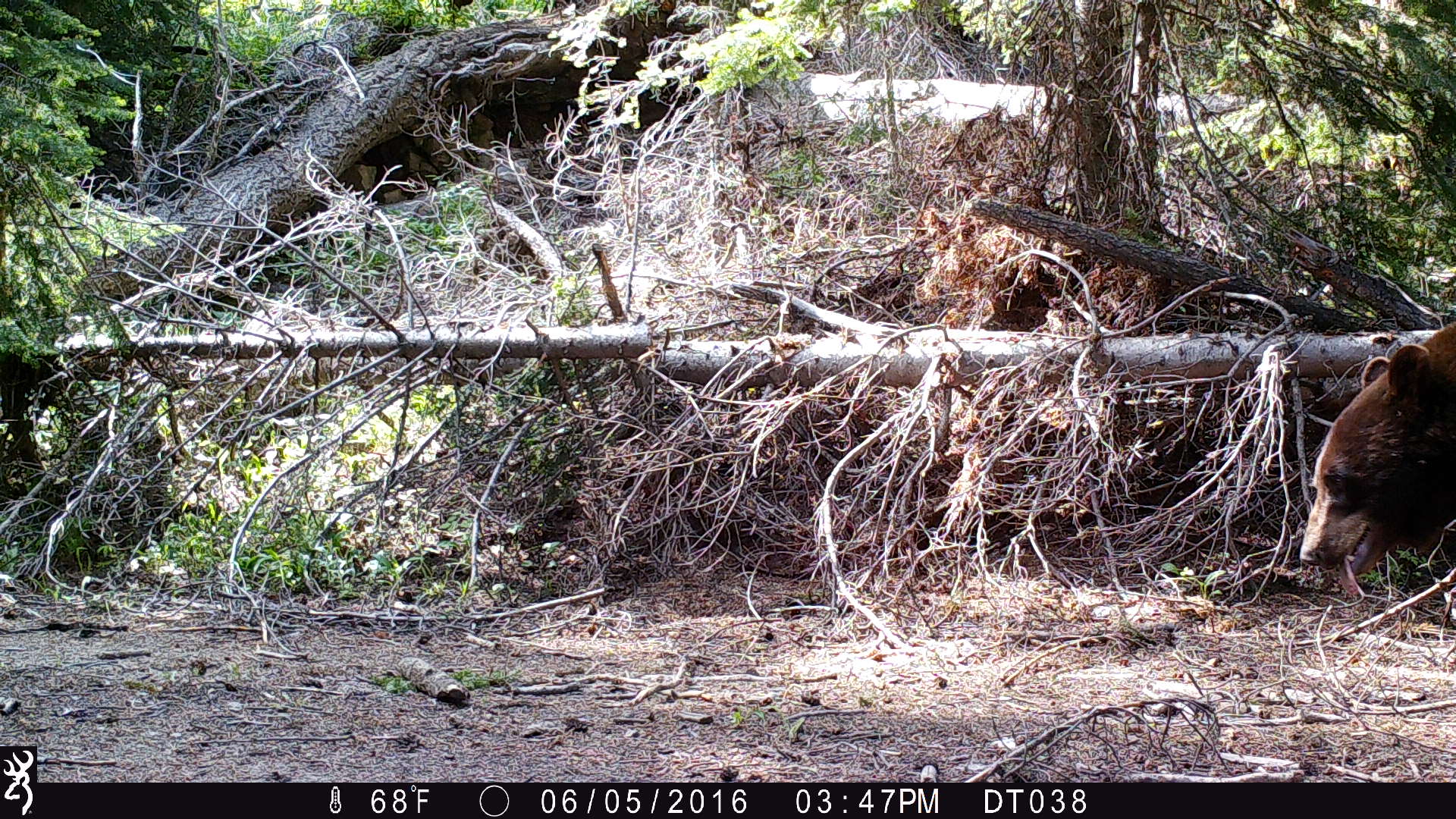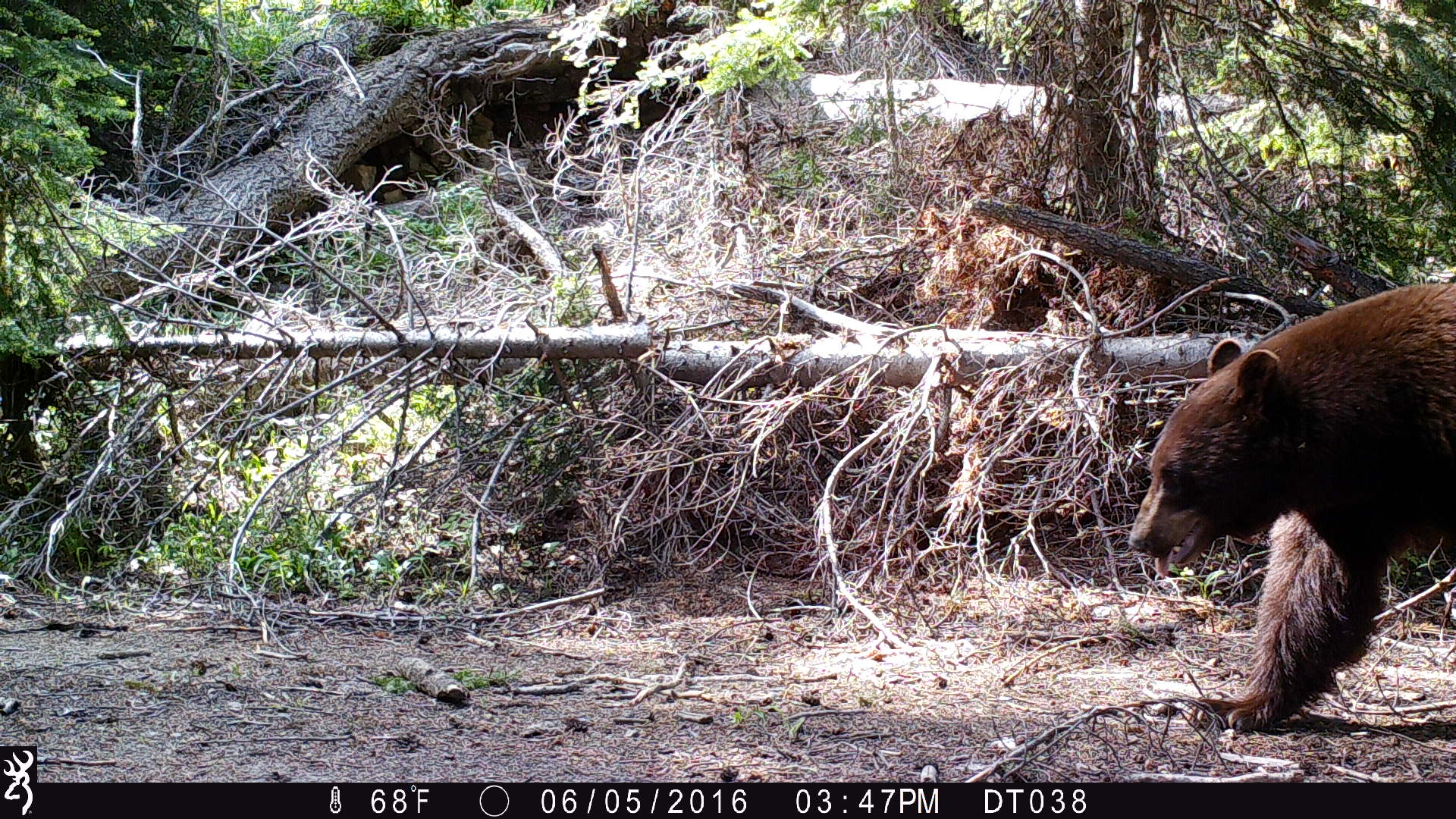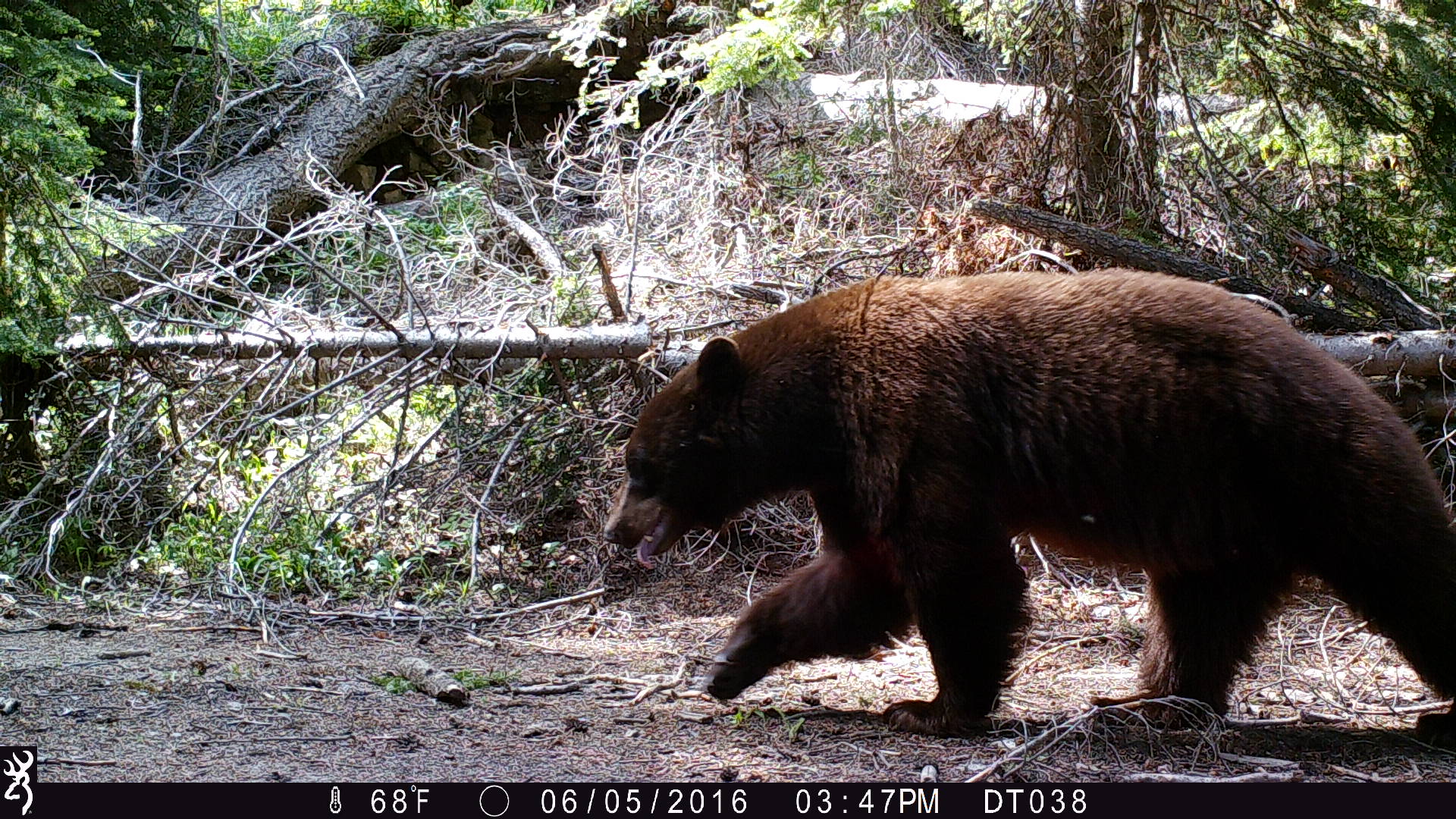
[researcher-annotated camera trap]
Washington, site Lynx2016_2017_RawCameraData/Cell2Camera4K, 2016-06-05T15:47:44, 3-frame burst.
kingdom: Animalia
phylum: Chordata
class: Mammalia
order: Carnivora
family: Ursidae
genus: Ursus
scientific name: Ursus americanus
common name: american black bear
Ursus americanus (american black bear). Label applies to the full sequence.